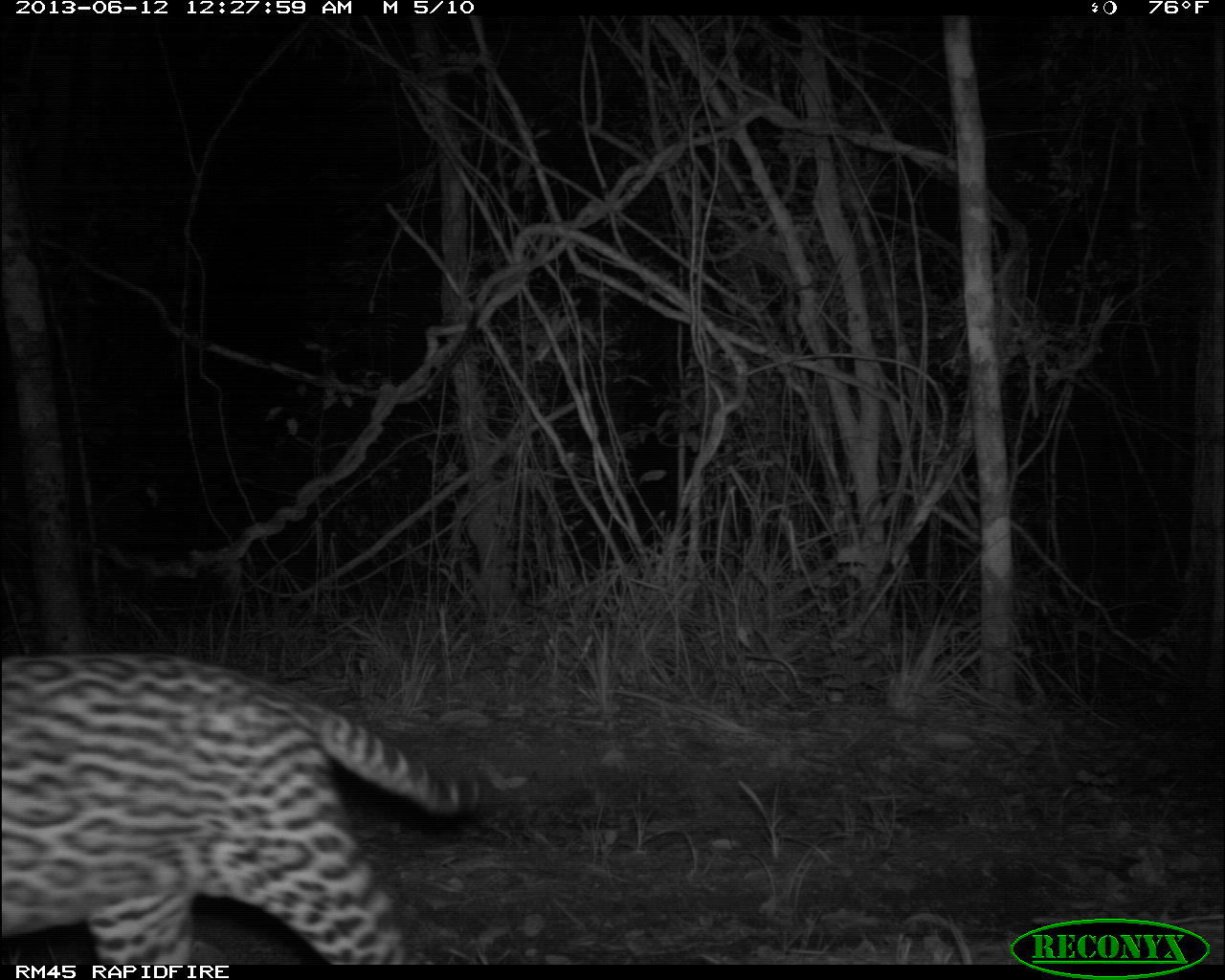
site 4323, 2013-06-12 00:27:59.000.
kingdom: Animalia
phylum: Chordata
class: Mammalia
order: Carnivora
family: Felidae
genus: Leopardus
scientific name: Leopardus pardalis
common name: ocelot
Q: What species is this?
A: Leopardus pardalis (ocelot).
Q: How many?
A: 1.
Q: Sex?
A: Male.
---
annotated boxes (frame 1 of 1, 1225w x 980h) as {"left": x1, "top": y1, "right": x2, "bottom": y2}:
leopardus pardalis: {"left": 0, "top": 652, "right": 482, "bottom": 964}